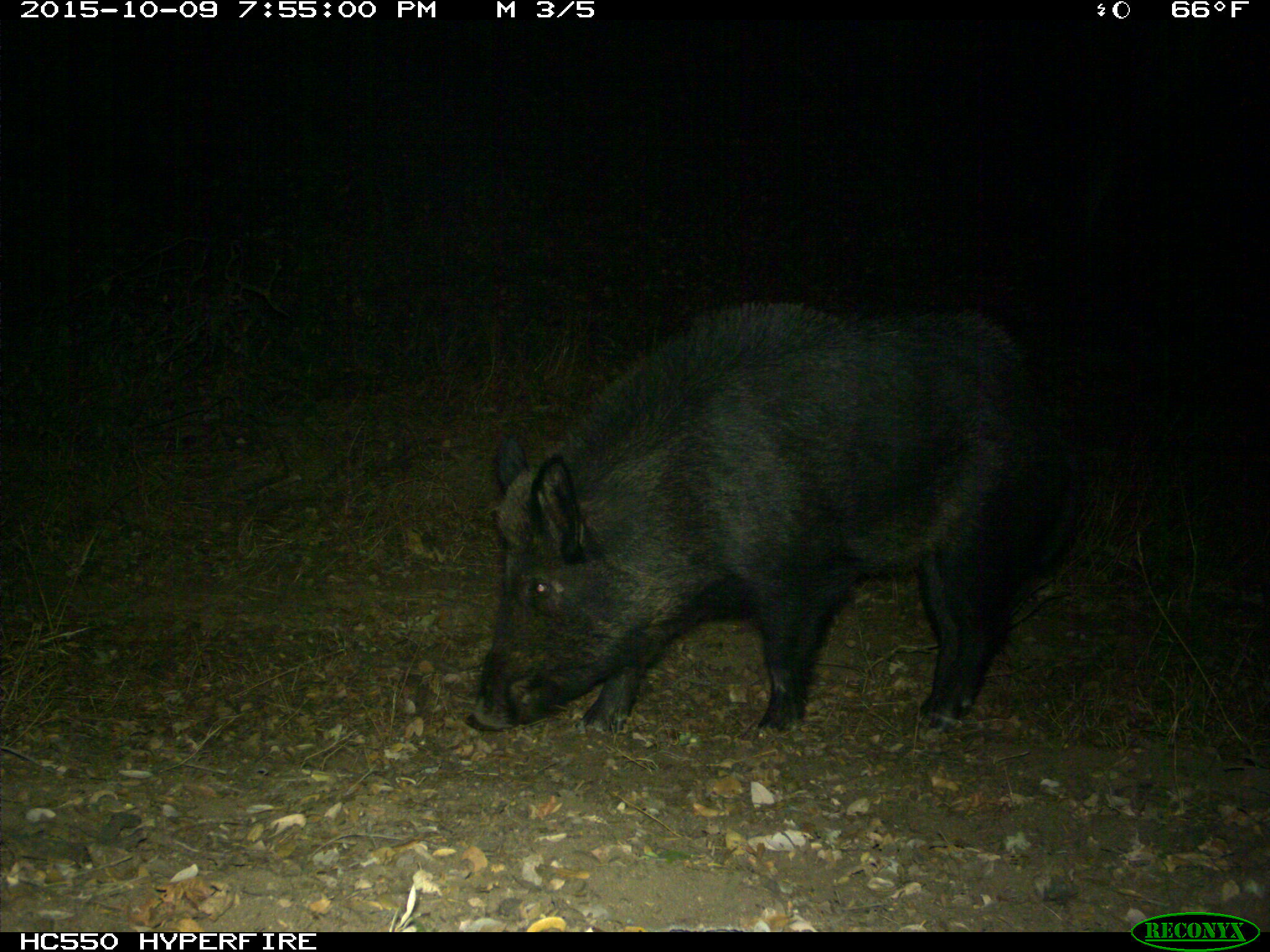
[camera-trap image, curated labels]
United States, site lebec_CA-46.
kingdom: Animalia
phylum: Chordata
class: Mammalia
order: Artiodactyla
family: Suidae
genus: Sus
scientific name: Sus scrofa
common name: wild boar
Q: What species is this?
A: Sus scrofa (wild boar).